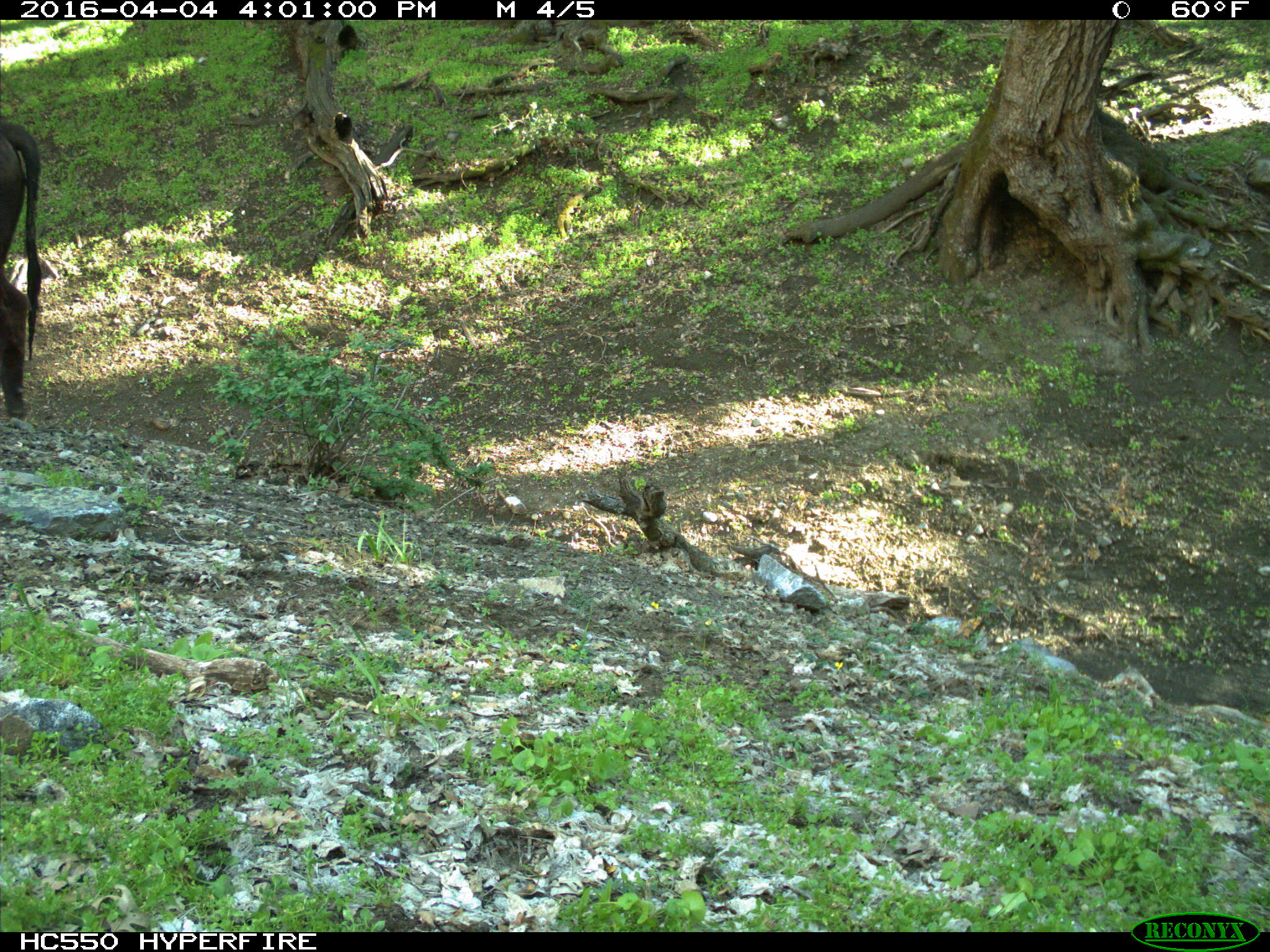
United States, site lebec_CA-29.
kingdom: Animalia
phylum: Chordata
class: Mammalia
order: Artiodactyla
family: Bovidae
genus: Bos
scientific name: Bos taurus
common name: domestic cow